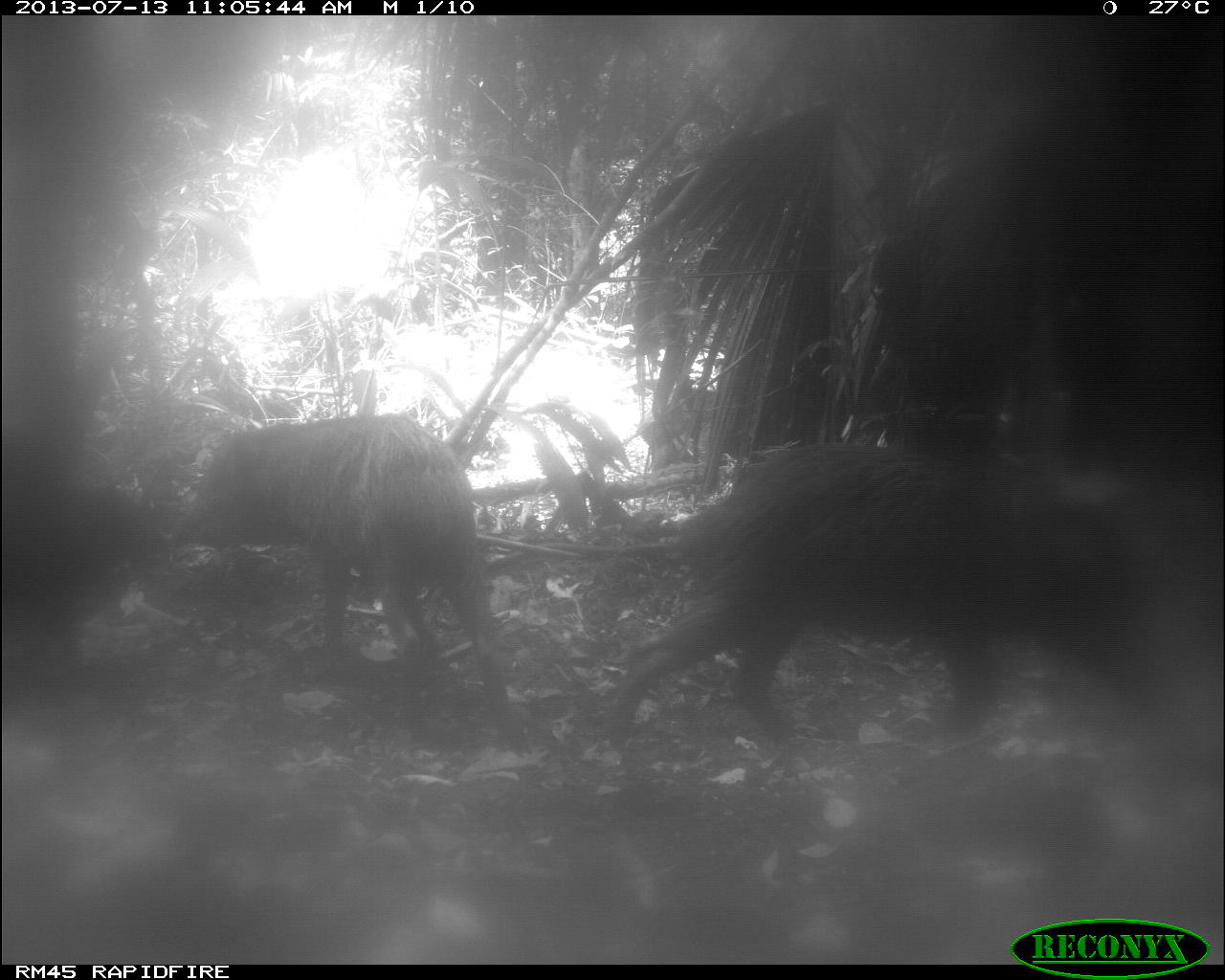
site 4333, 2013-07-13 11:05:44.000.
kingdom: Animalia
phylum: Chordata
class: Mammalia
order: Artiodactyla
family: Tayassuidae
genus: Tayassu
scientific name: Tayassu pecari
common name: white-lipped peccary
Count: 4.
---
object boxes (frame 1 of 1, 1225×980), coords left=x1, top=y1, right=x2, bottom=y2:
tayassu pecari: left=605, top=438, right=1166, bottom=750; left=163, top=412, right=531, bottom=755